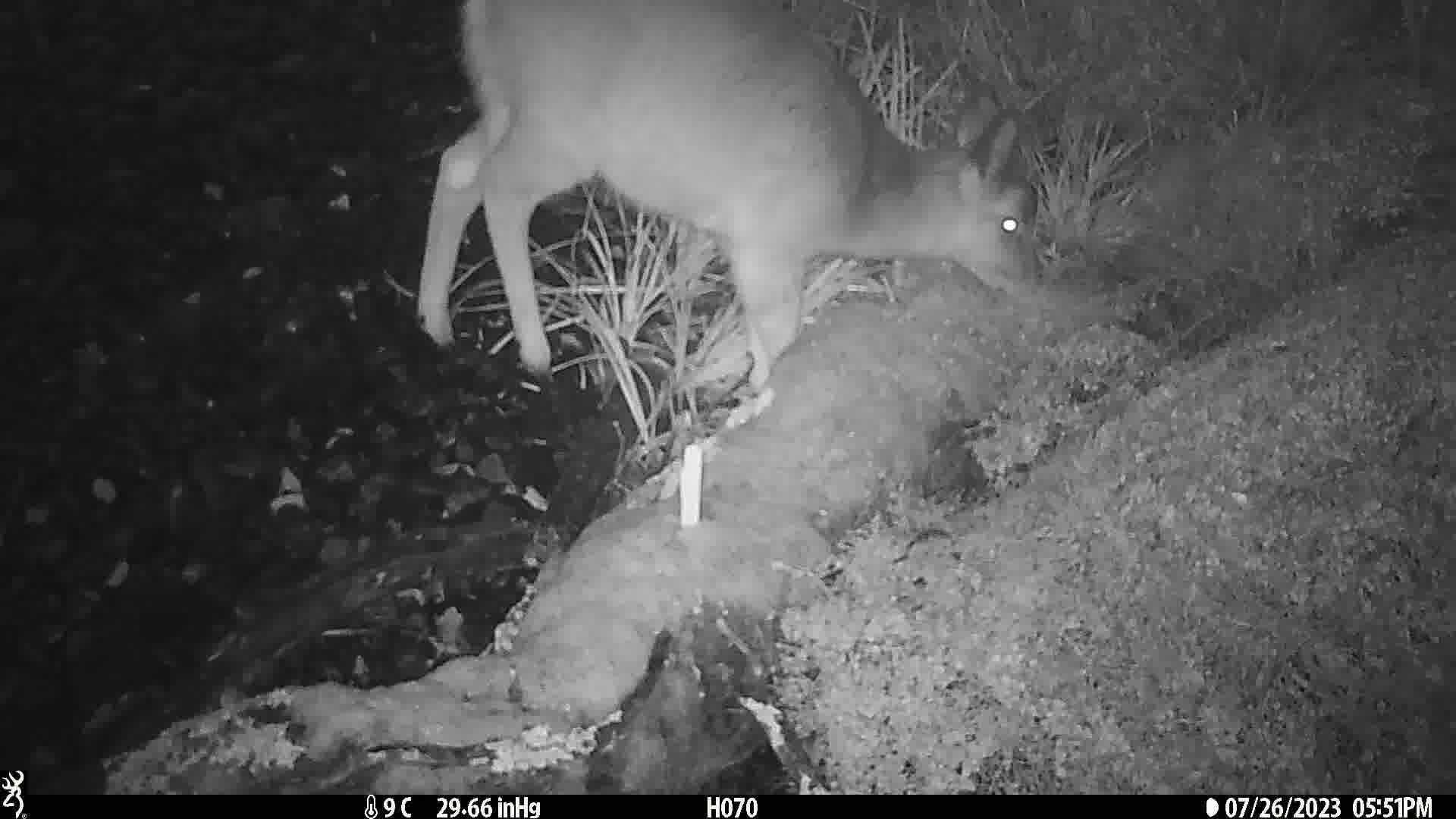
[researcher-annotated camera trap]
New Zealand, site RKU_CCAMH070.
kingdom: Animalia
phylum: Chordata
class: Mammalia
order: Artiodactyla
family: Cervidae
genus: Odocoileus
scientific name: Odocoileus virginianus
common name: white-tailed deer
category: white tailed deer